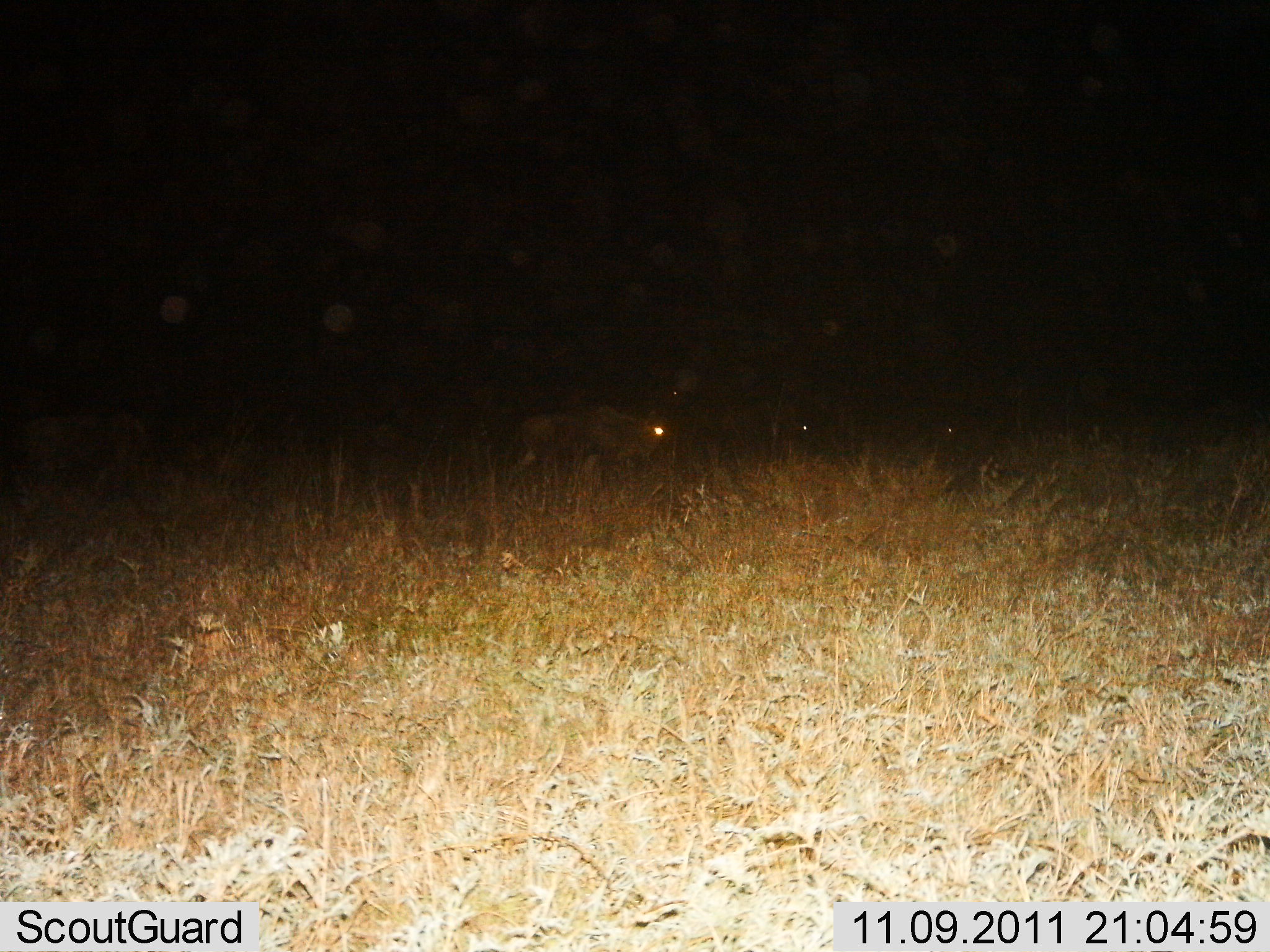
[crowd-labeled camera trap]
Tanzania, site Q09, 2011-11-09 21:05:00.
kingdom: Animalia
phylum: Chordata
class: Mammalia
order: Artiodactyla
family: Bovidae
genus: Connochaetes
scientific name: Connochaetes taurinus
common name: blue wildebeest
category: wildebeest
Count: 4.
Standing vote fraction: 80%.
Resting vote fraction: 0%.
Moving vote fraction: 20%.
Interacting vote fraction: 0%.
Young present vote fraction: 0%.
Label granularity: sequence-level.